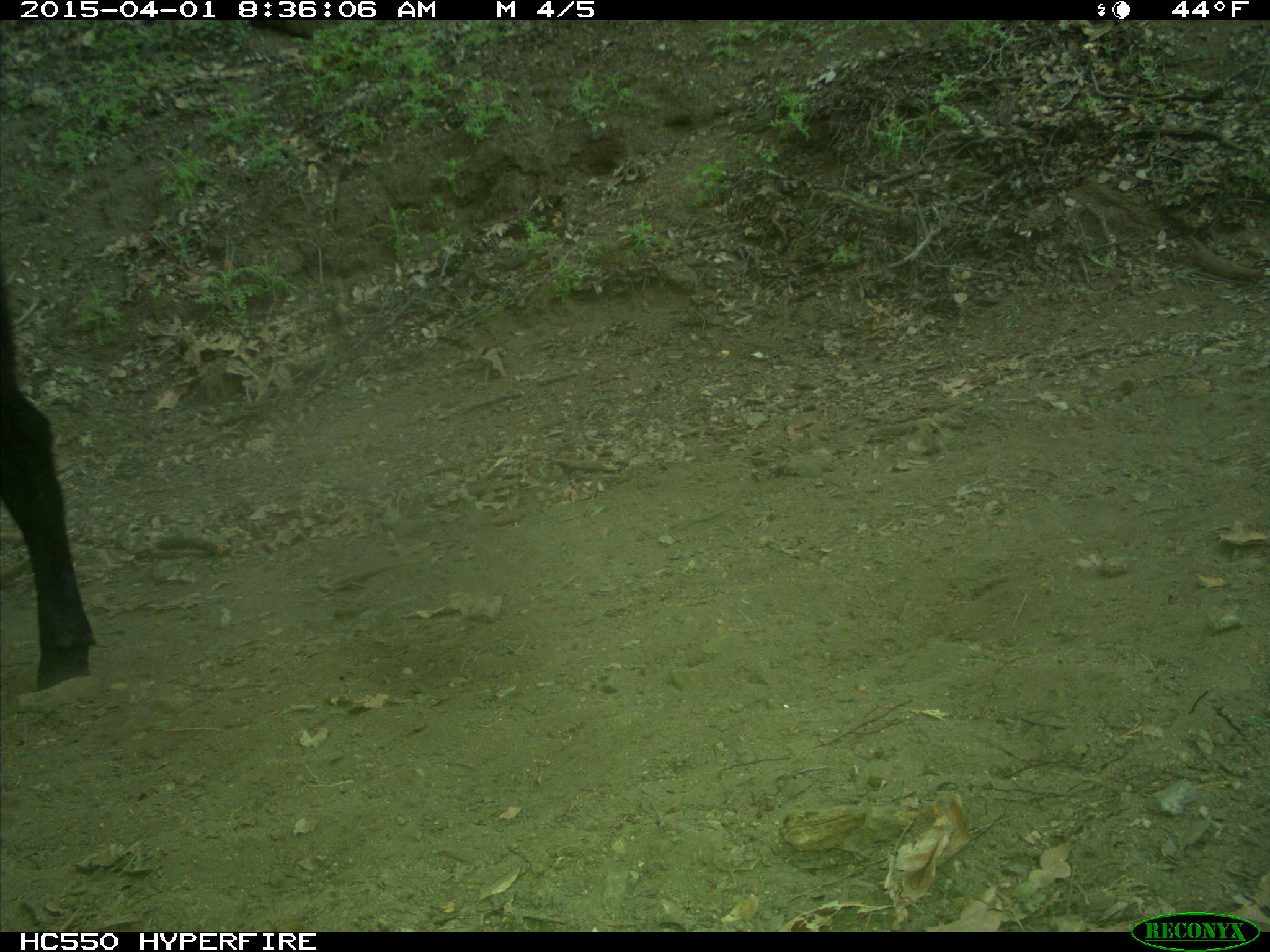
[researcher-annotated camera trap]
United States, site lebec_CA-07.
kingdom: Animalia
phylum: Chordata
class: Mammalia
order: Artiodactyla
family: Bovidae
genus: Bos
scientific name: Bos taurus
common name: domestic cow